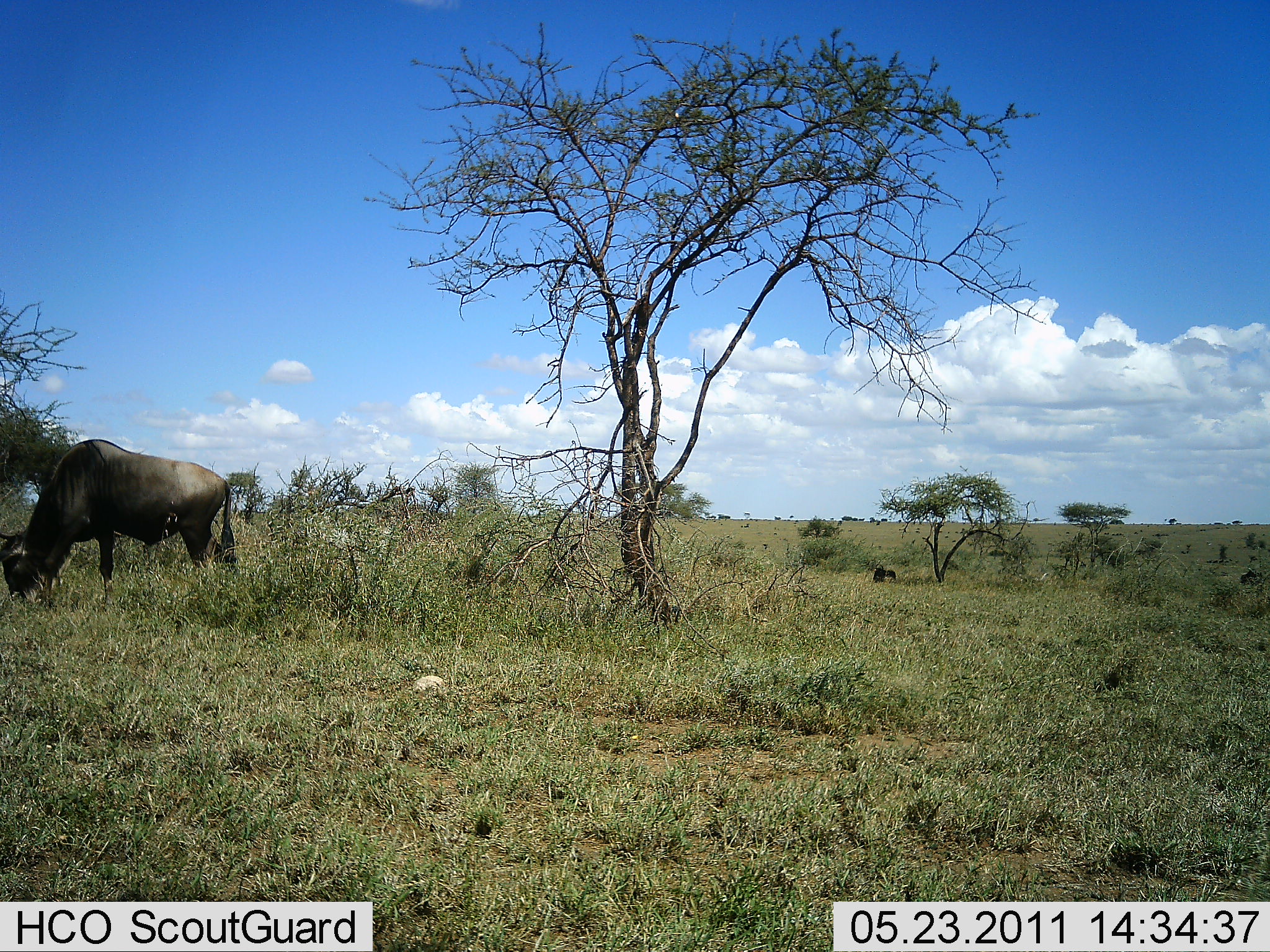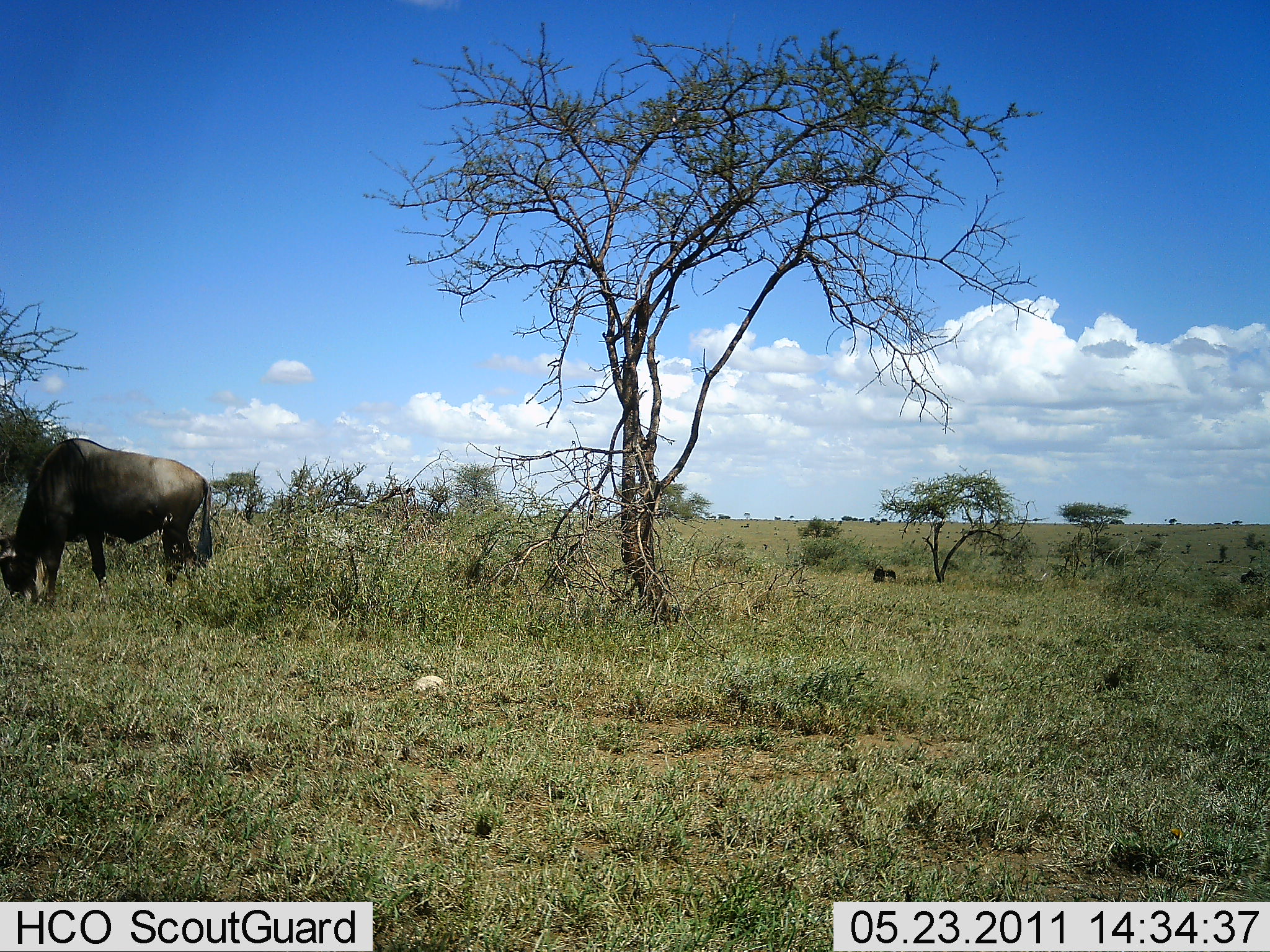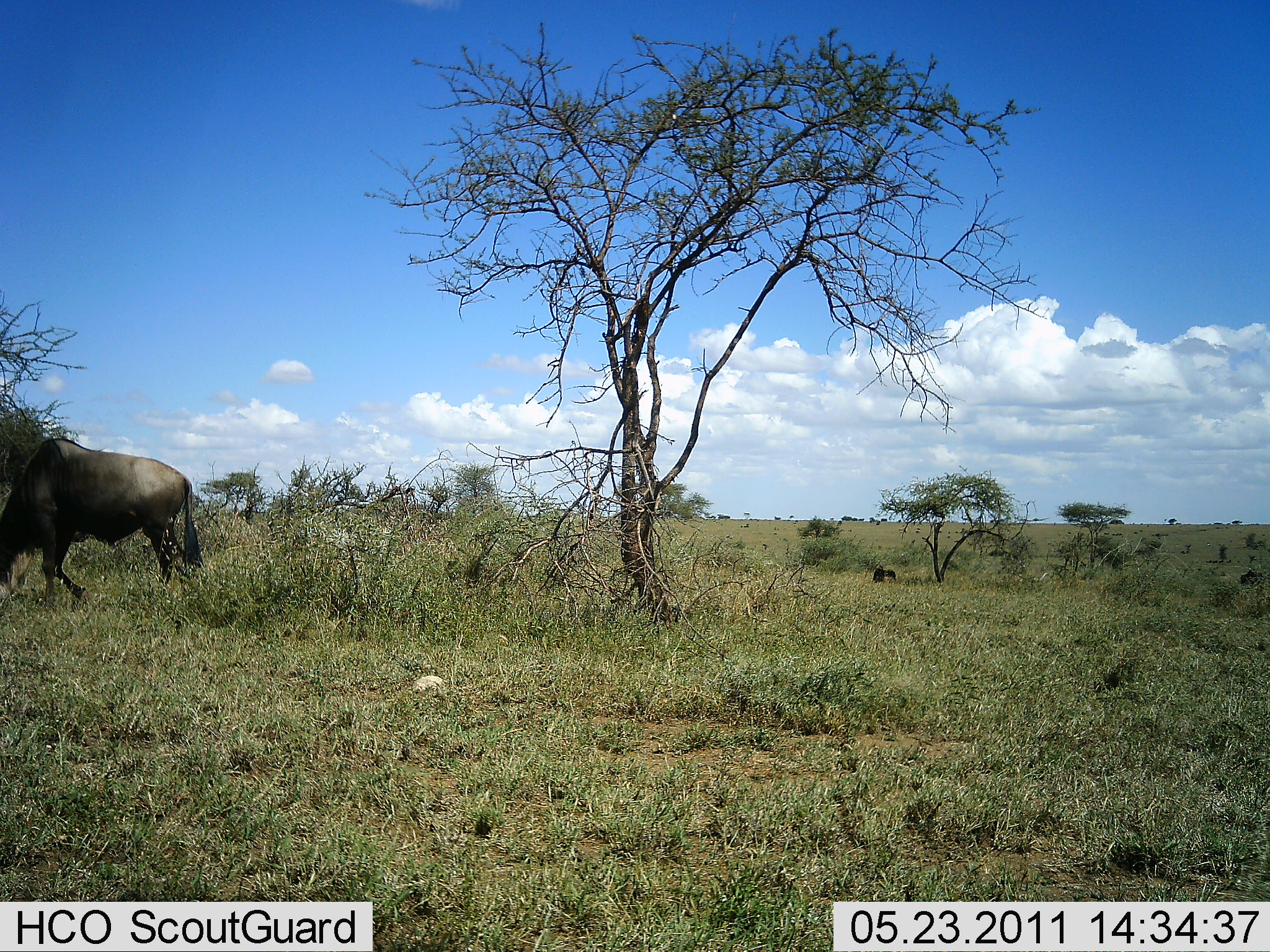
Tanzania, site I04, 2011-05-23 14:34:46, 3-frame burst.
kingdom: Animalia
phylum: Chordata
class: Mammalia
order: Artiodactyla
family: Bovidae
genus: Connochaetes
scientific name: Connochaetes taurinus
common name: blue wildebeest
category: wildebeest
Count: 1.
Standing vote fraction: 17%.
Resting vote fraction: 0%.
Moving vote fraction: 8%.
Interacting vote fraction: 0%.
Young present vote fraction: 0%.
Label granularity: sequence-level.